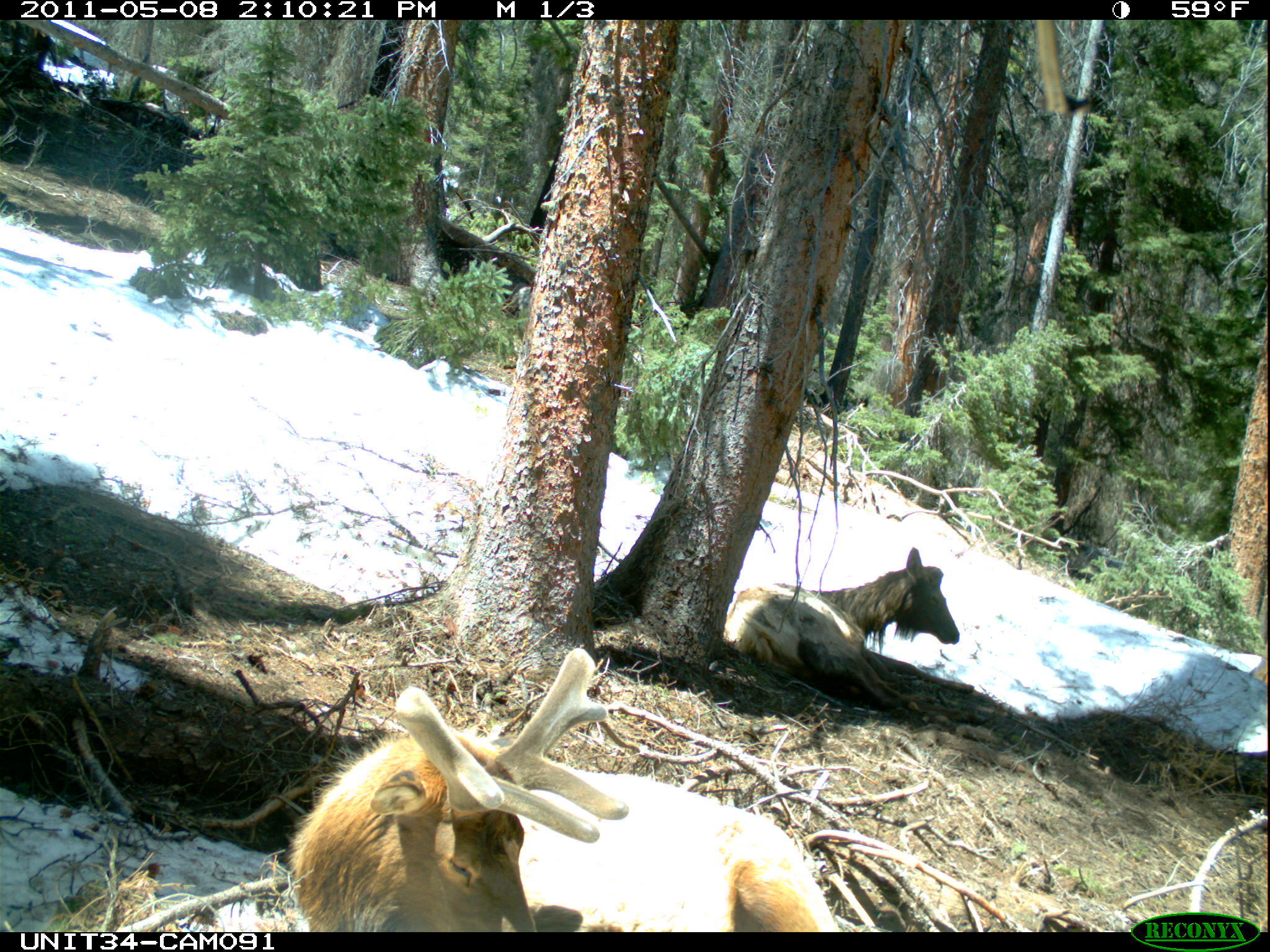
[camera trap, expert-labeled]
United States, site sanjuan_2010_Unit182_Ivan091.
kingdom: Animalia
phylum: Chordata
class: Mammalia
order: Artiodactyla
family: Cervidae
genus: Cervus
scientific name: Cervus elaphus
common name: red deer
Cervus elaphus (red deer).